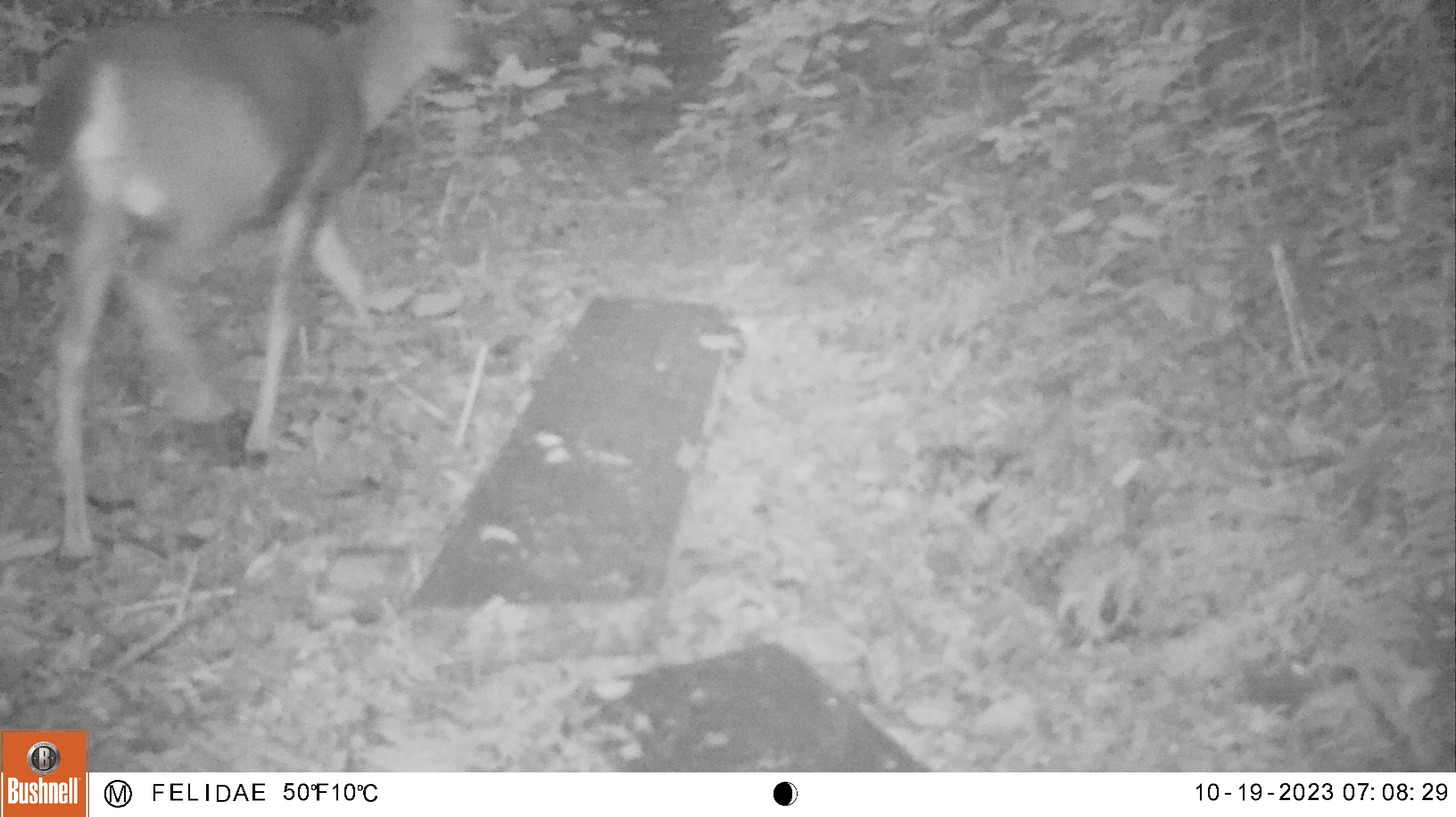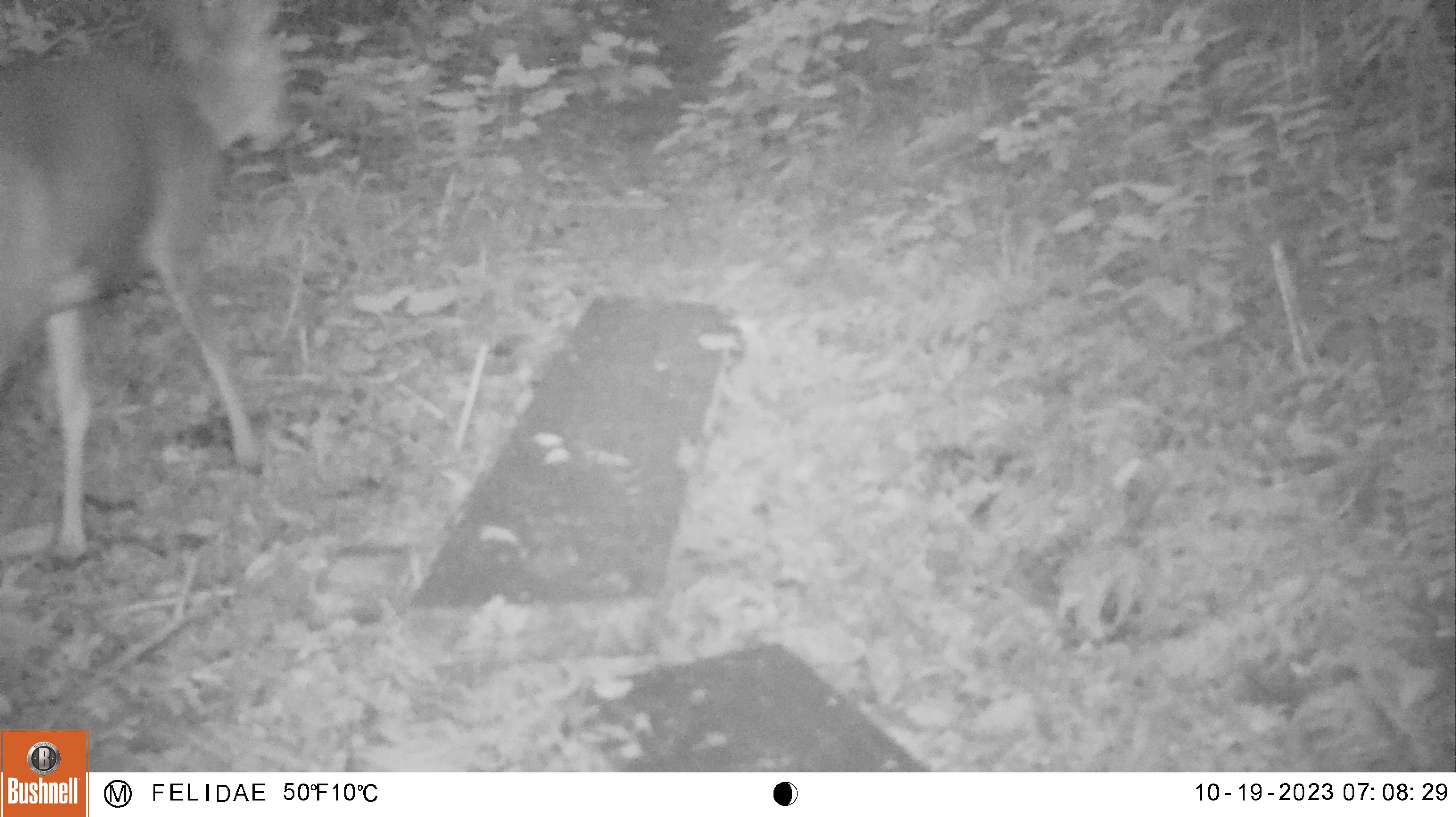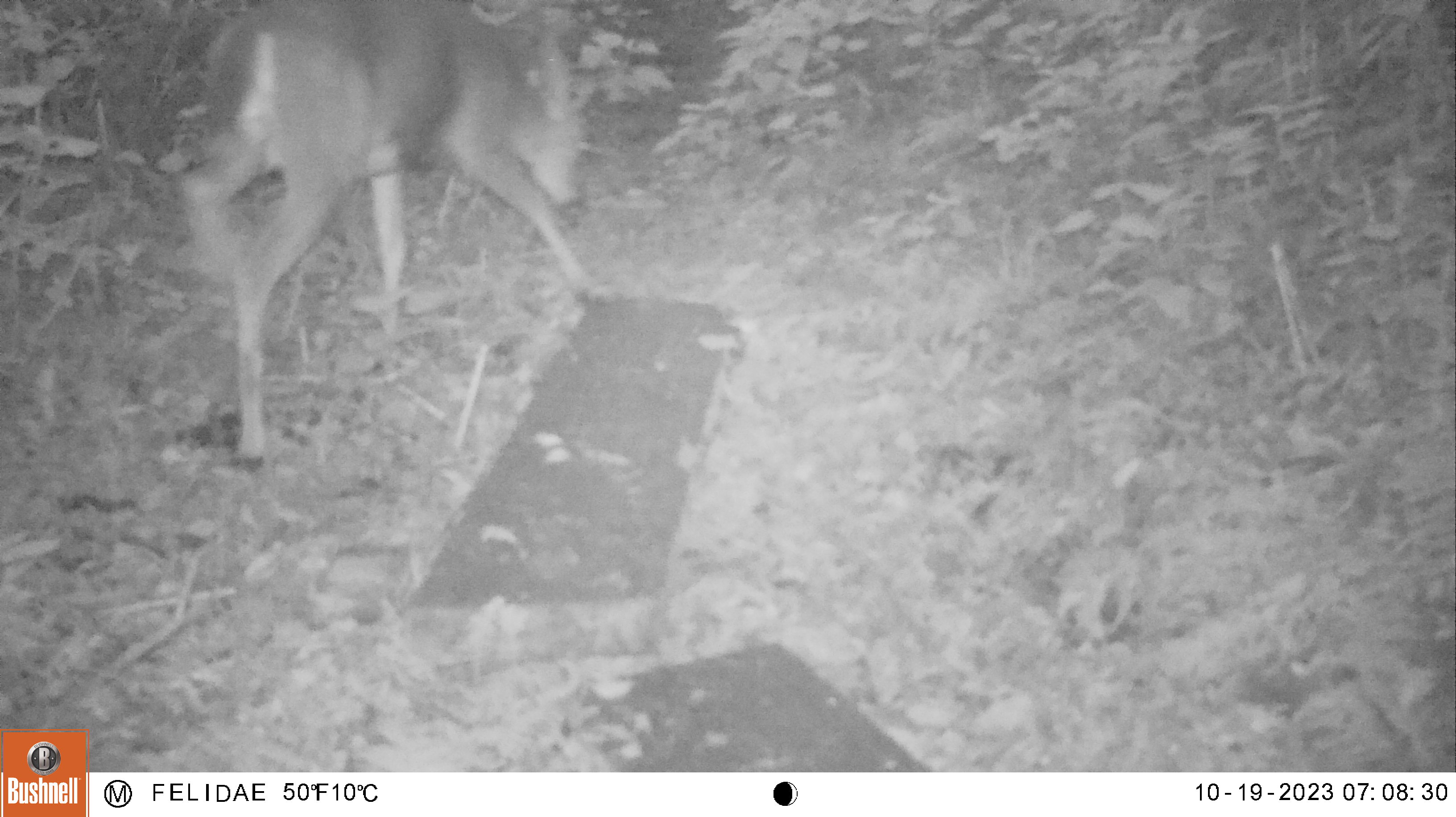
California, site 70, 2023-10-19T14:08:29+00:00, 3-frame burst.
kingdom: Animalia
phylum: Chordata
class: Mammalia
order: Artiodactyla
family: Cervidae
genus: Odocoileus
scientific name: Odocoileus hemionus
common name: mule deer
Mule deer (Odocoileus hemionus).